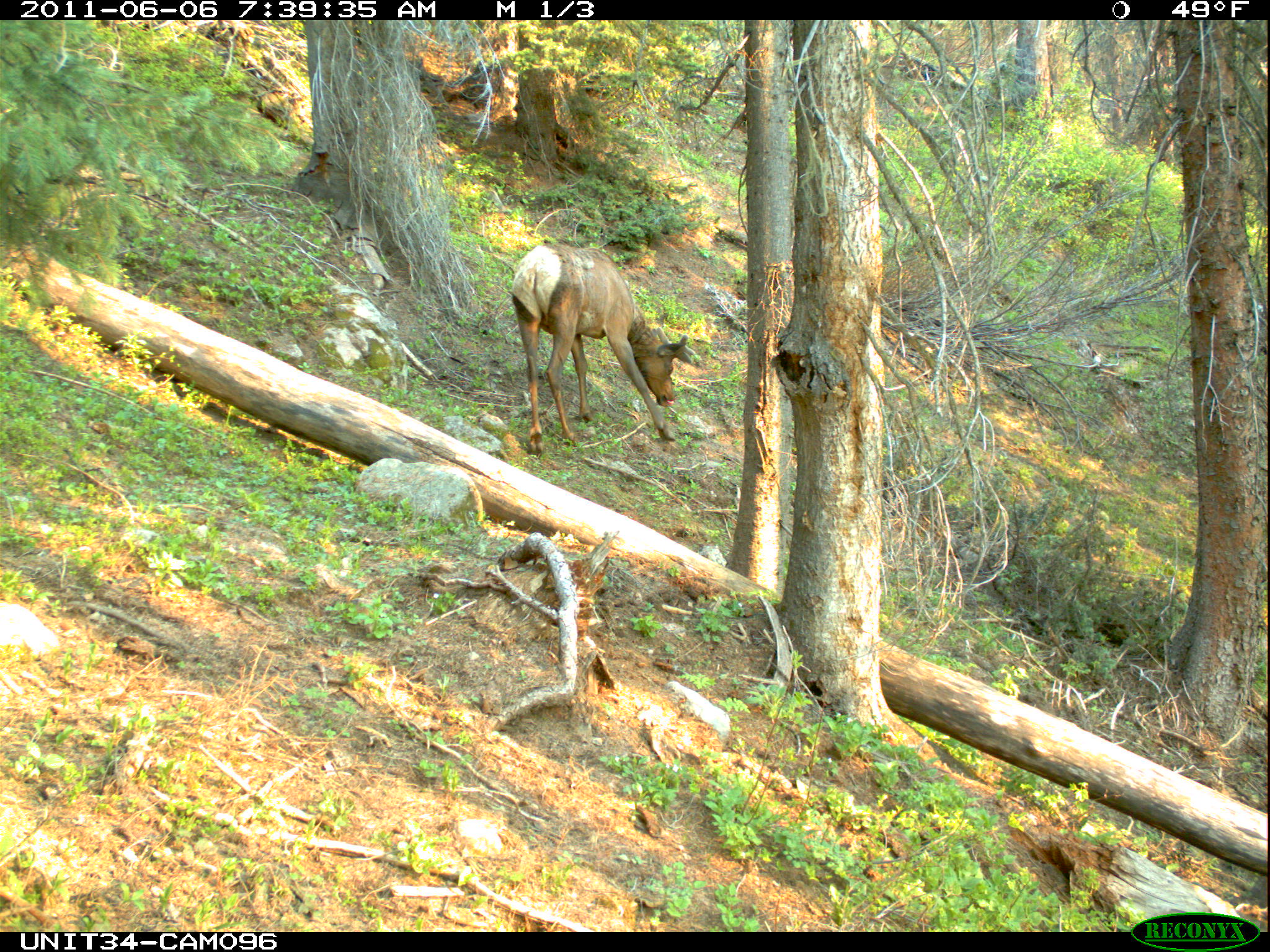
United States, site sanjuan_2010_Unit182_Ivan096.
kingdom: Animalia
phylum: Chordata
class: Mammalia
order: Artiodactyla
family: Cervidae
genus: Cervus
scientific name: Cervus elaphus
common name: red deer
Cervus elaphus (red deer).